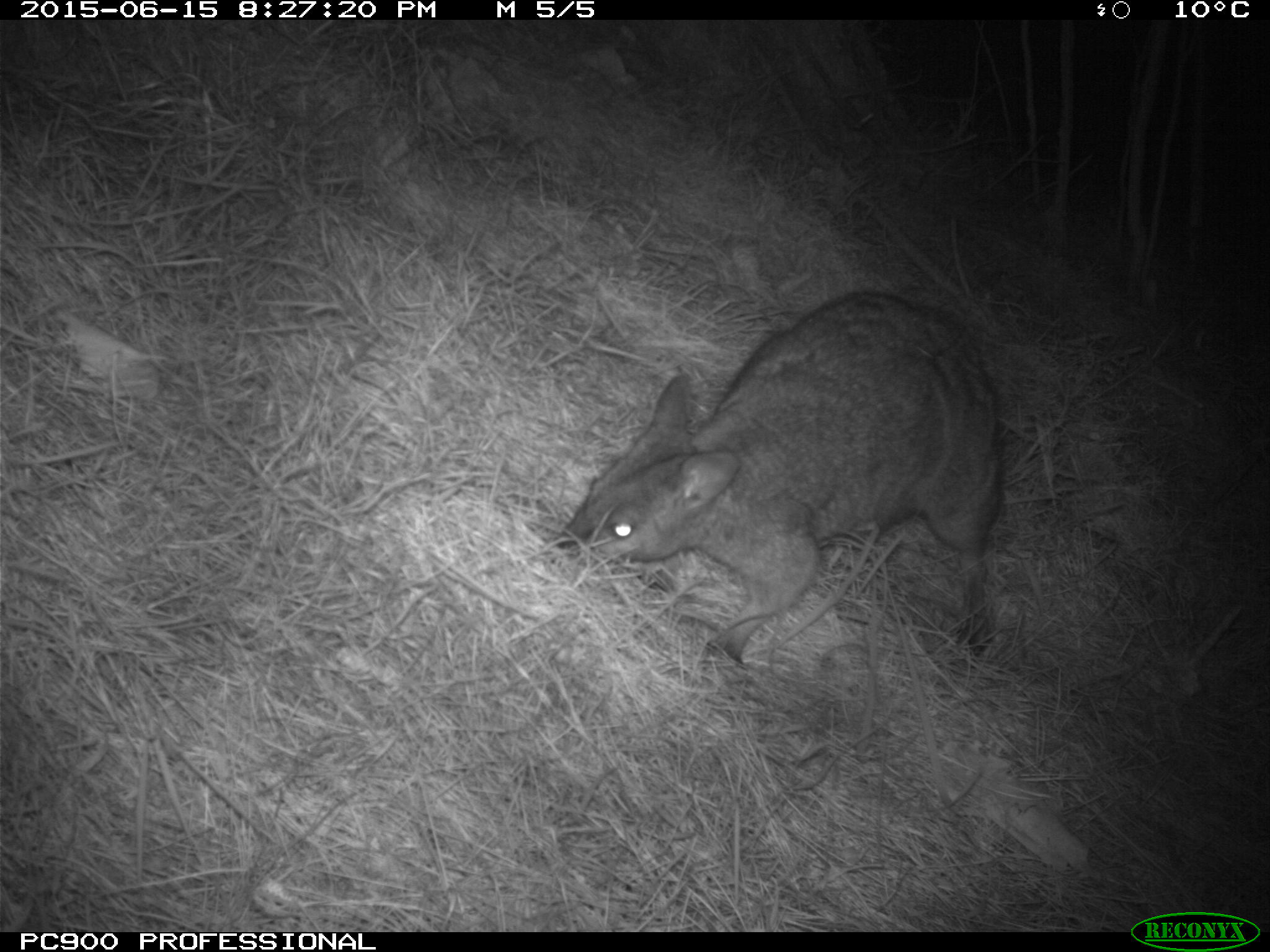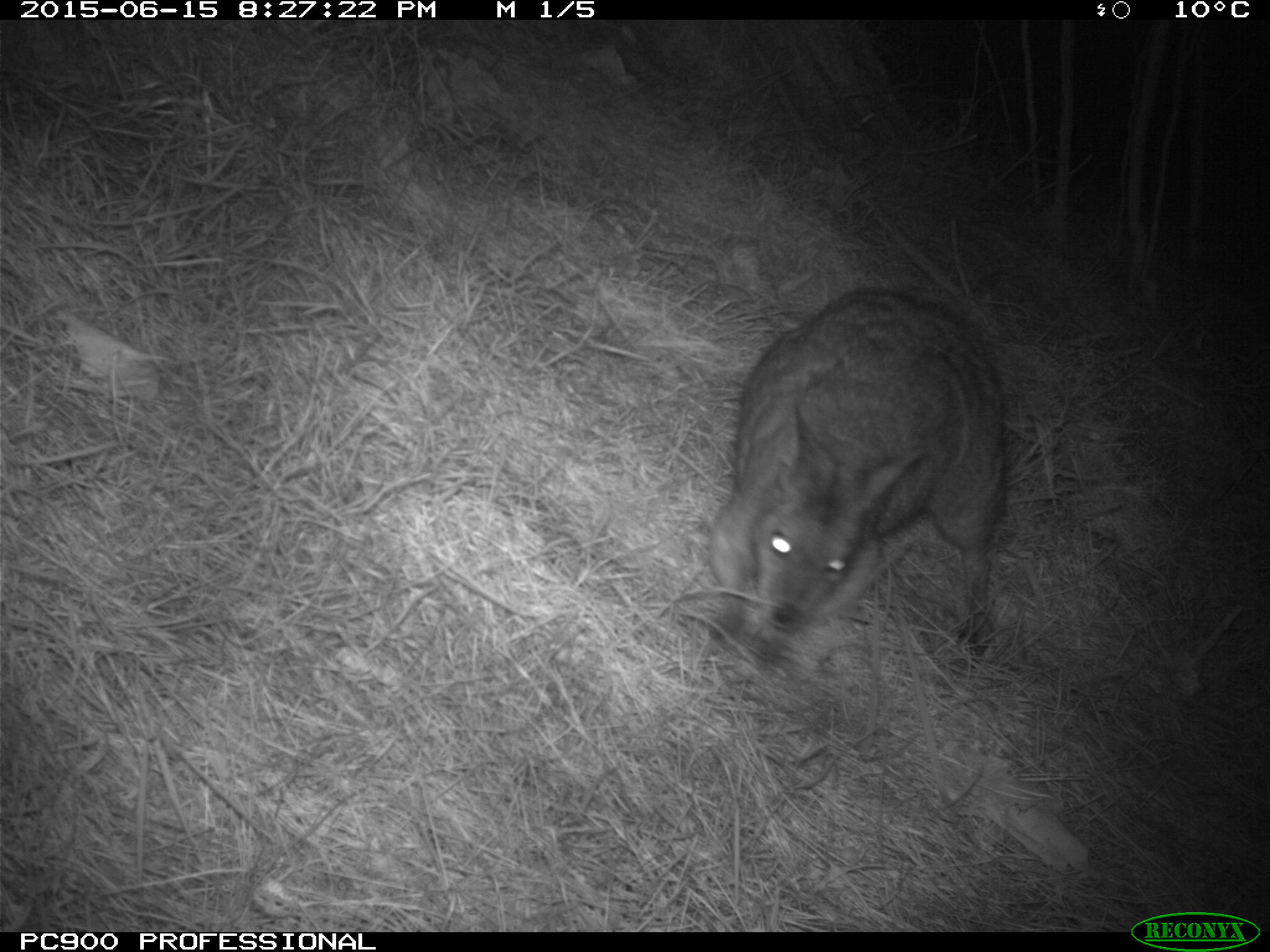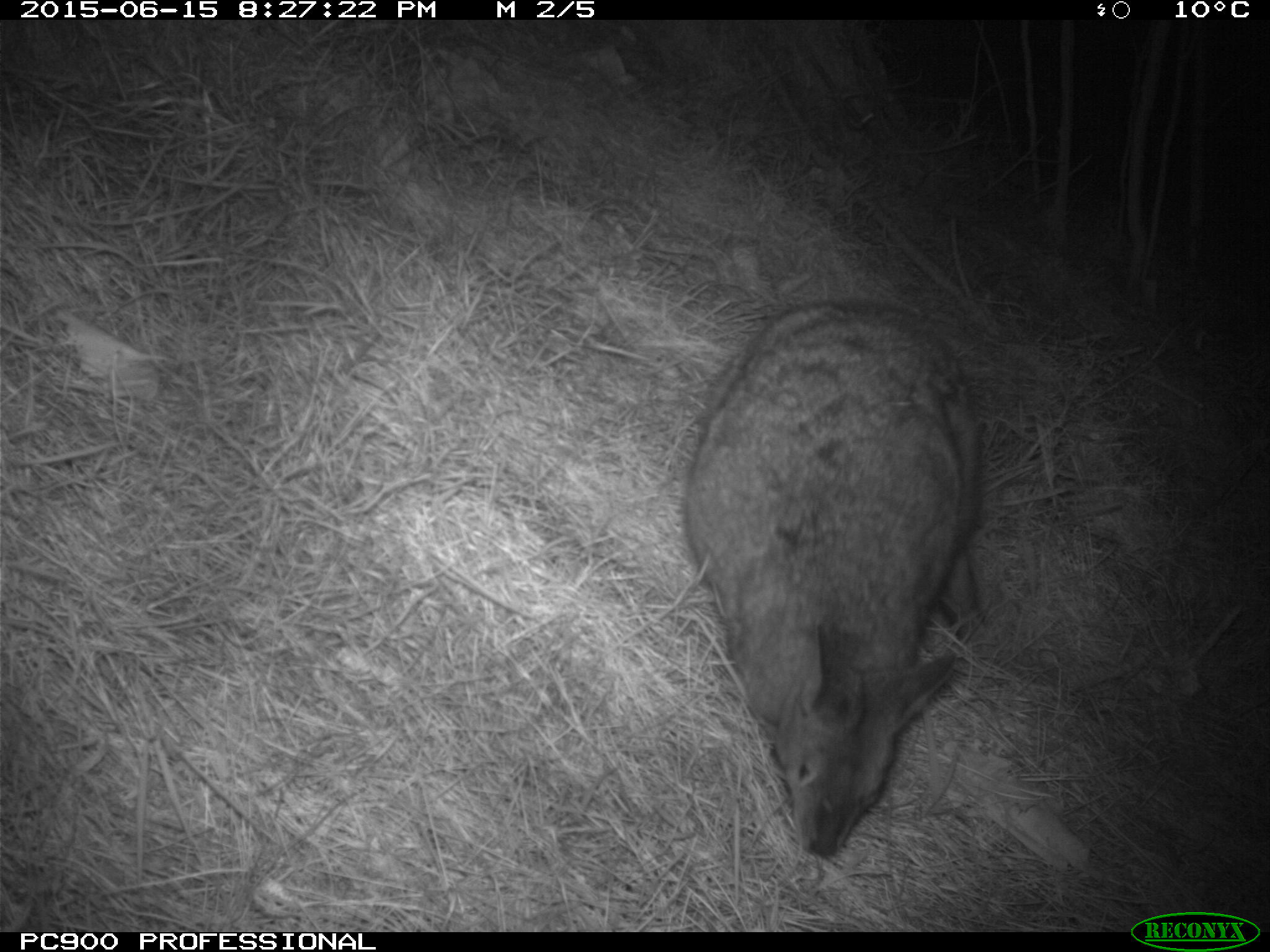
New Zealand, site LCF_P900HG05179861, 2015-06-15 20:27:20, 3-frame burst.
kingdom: Animalia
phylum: Chordata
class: Mammalia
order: Diprotodontia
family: Macropodidae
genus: Notamacropus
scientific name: Notamacropus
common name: wallaby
Wallaby (Notamacropus).